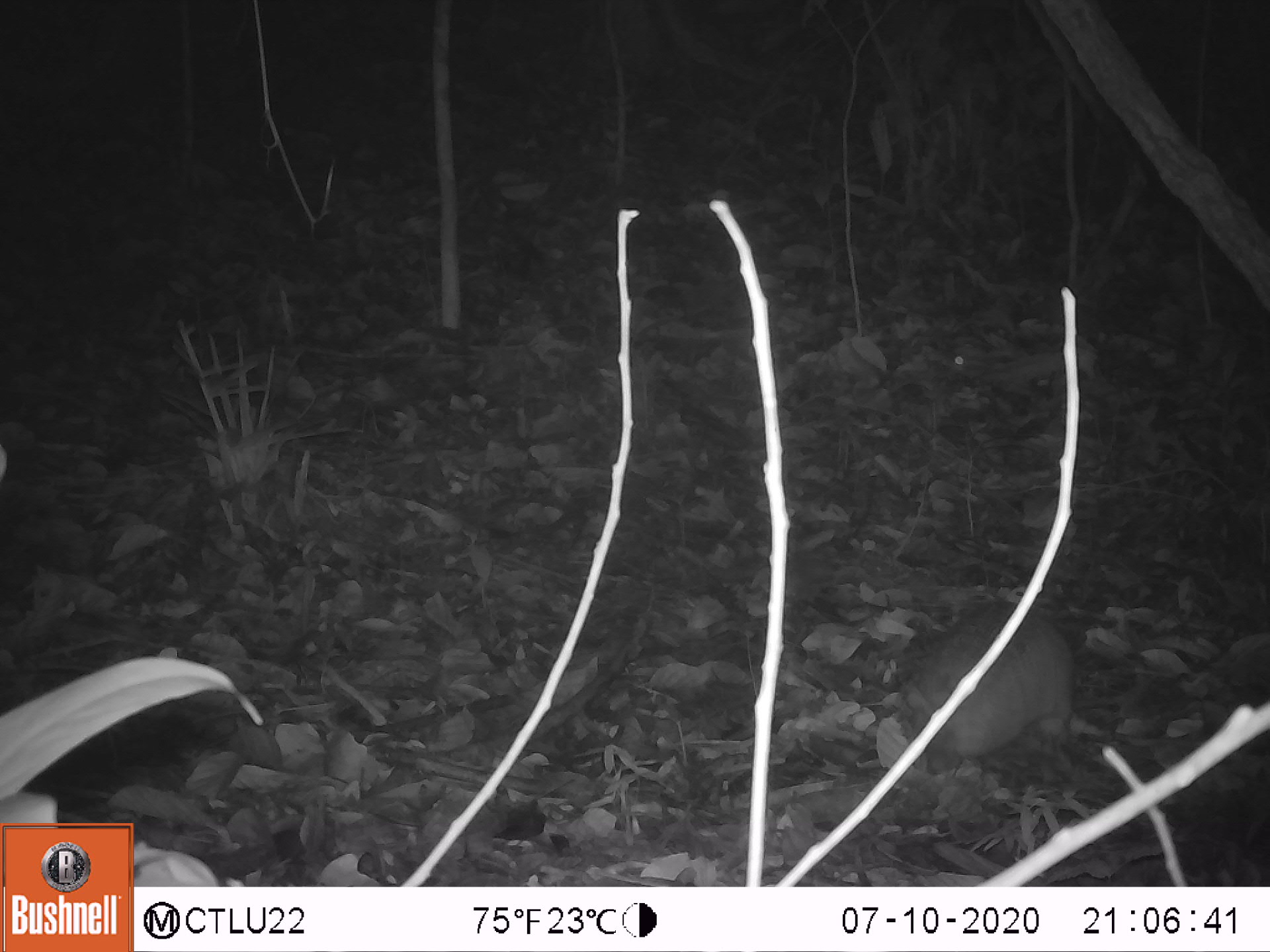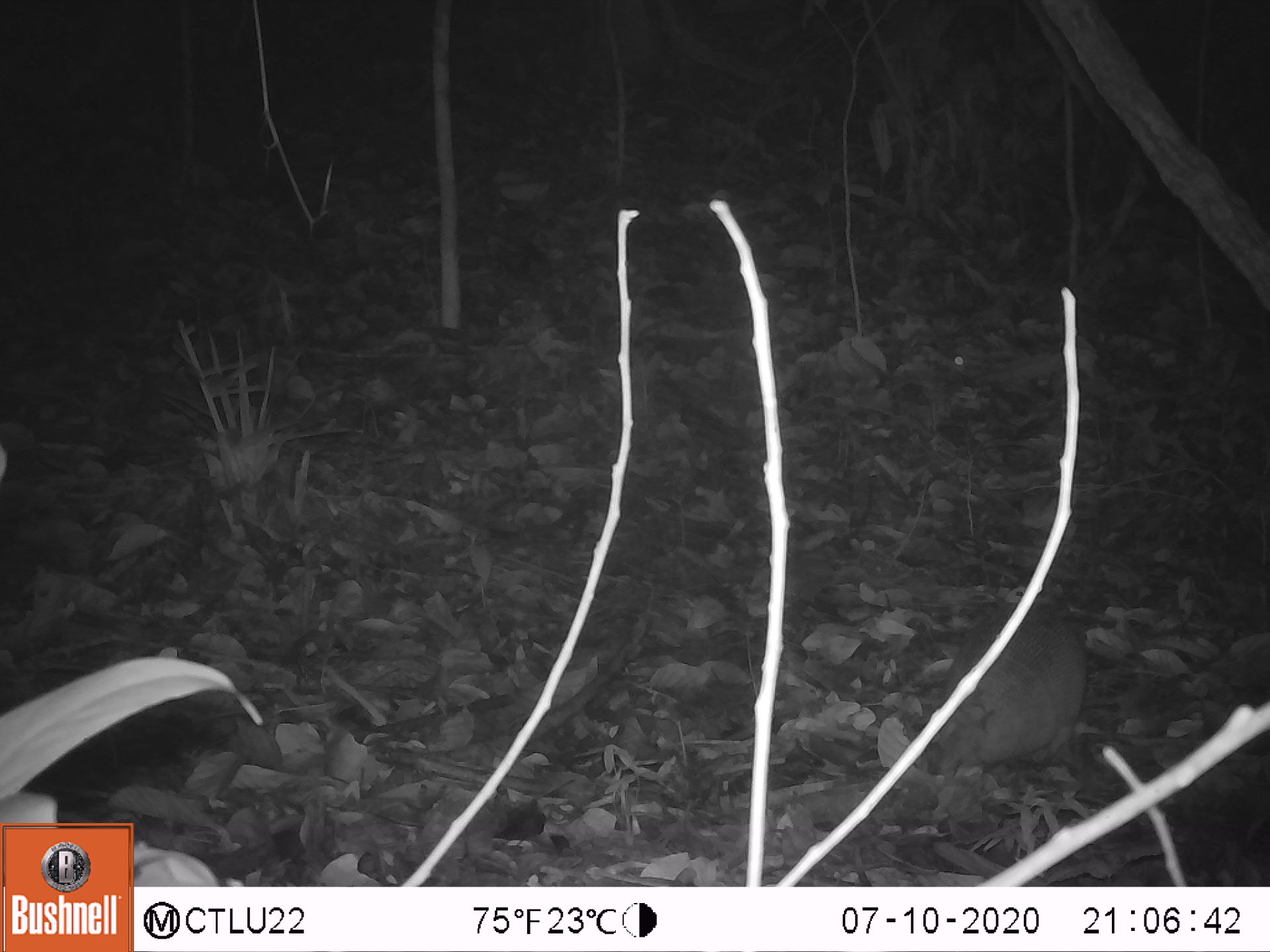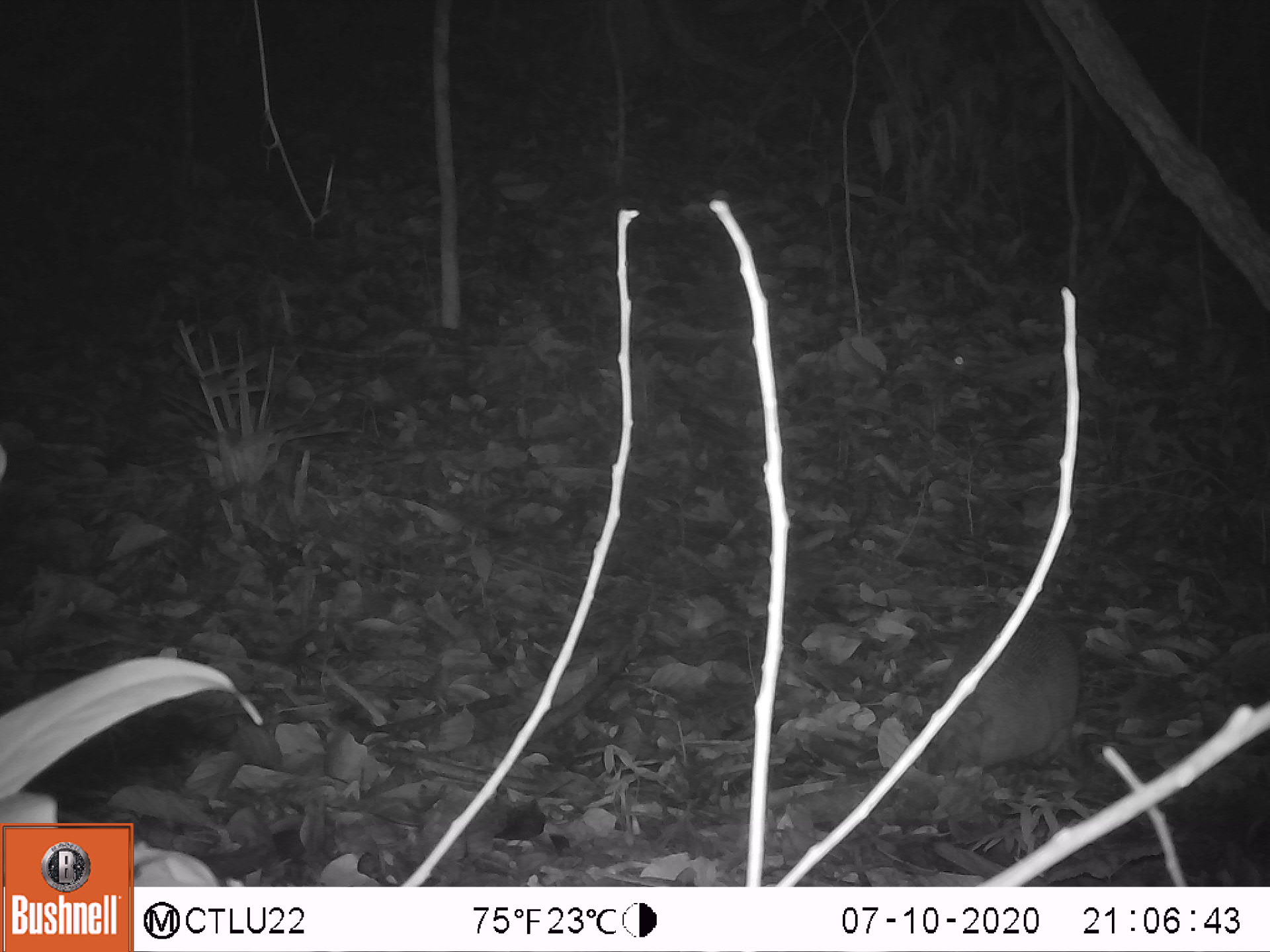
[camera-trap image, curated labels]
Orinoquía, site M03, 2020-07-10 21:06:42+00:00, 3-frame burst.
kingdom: Animalia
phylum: Chordata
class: Mammalia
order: Cingulata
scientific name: Cingulata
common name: armadillo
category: unknown armadillo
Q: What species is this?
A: Unknown armadillo (armadillo) (Cingulata).